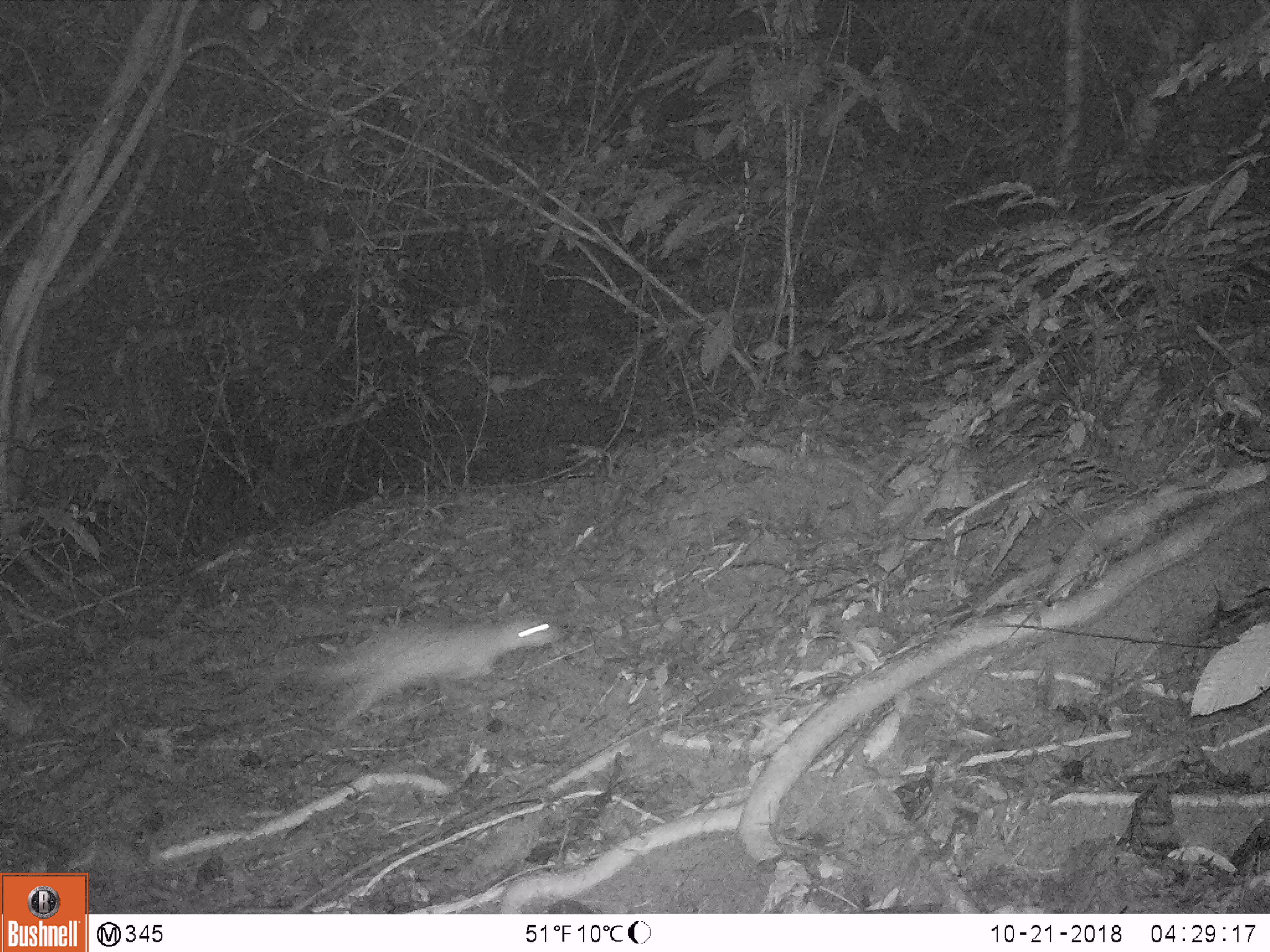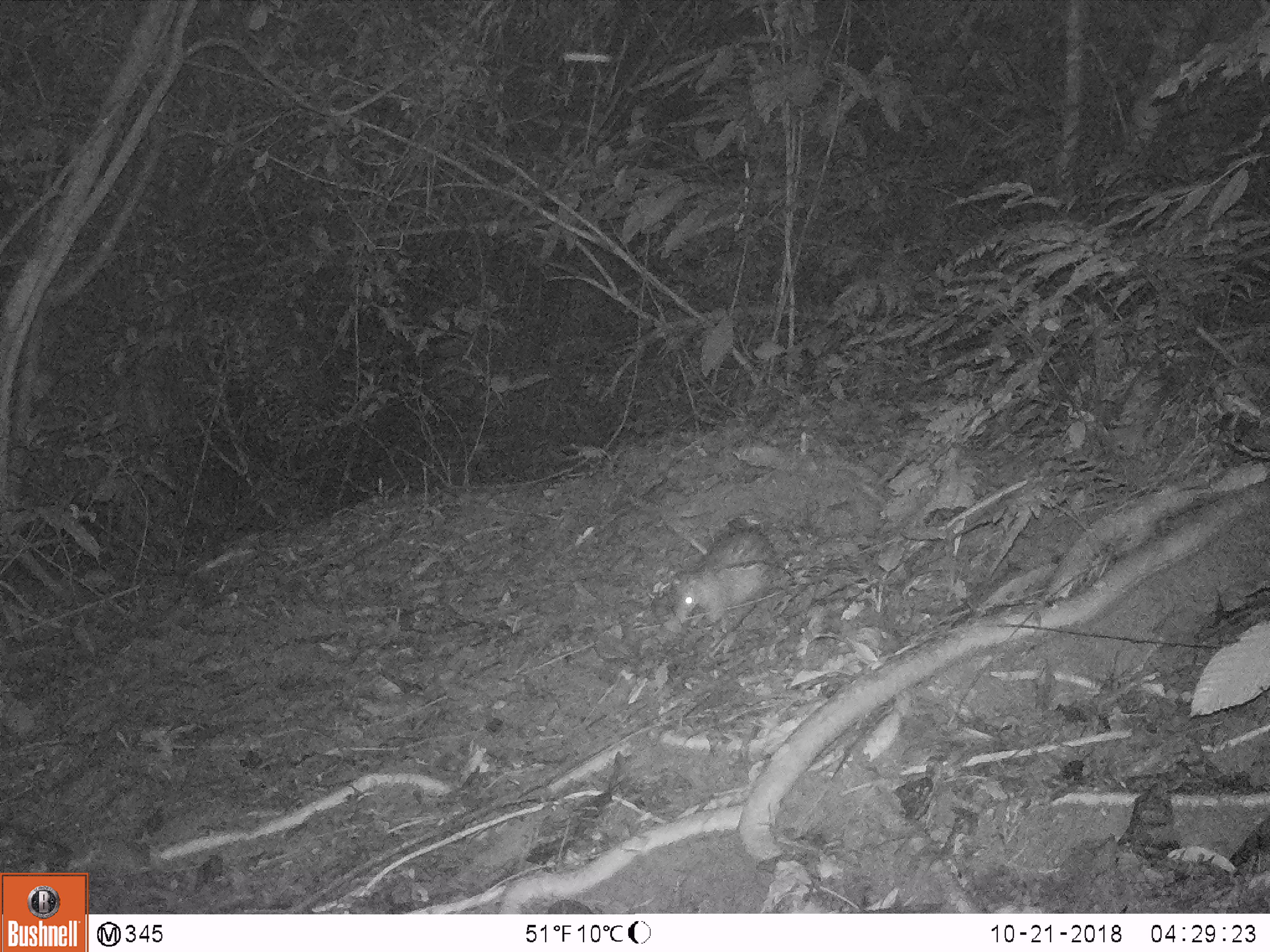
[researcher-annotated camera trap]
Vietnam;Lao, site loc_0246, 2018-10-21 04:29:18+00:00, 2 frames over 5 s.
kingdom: Animalia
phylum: Chordata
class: Mammalia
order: Rodentia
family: Hystricidae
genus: Atherurus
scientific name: Atherurus macrourus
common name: asiatic brush-tailed porcupine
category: asiatic brush tailed porcupine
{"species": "asiatic brush tailed porcupine (asiatic brush-tailed porcupine) (Atherurus macrourus)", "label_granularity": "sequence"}